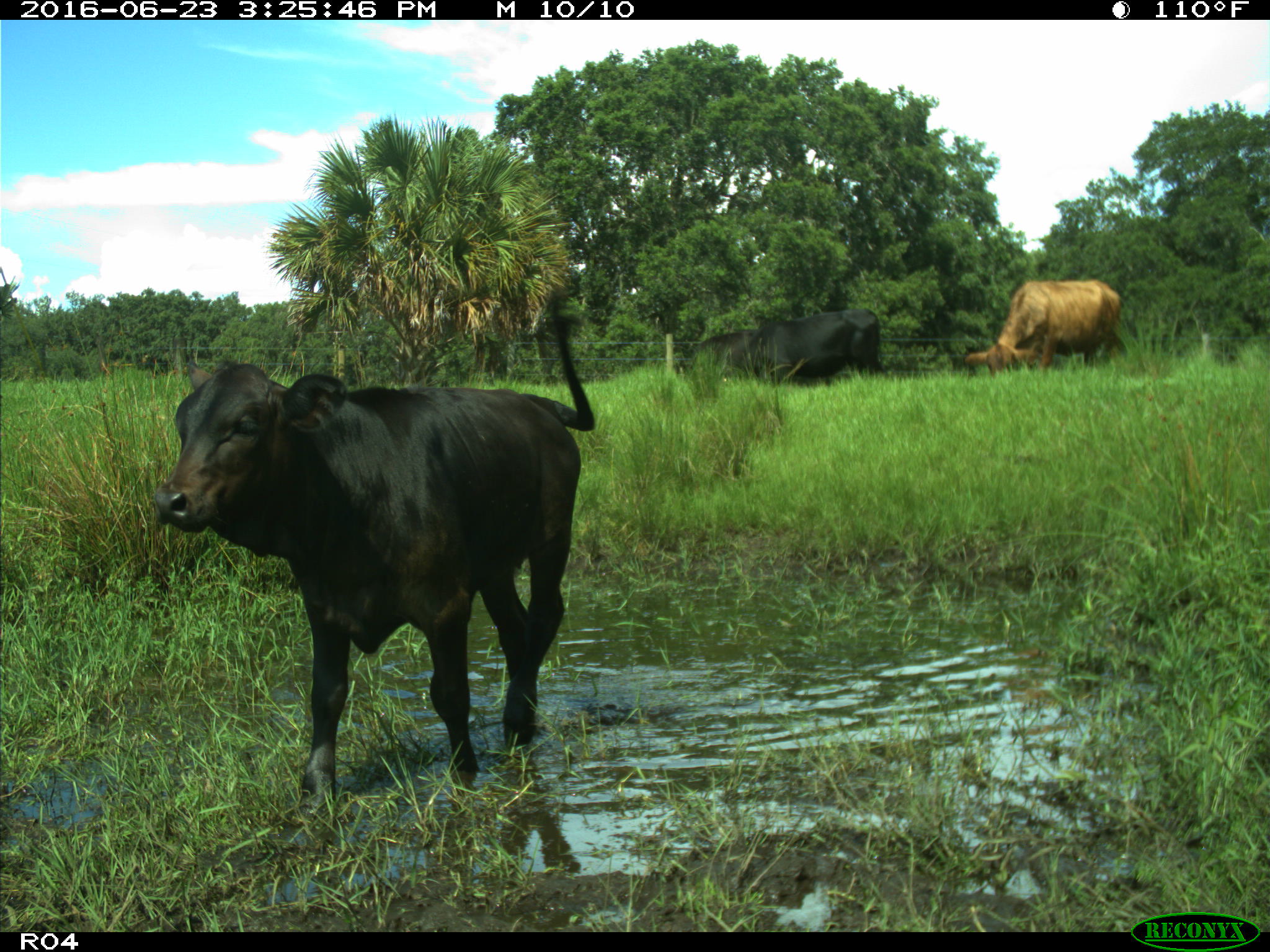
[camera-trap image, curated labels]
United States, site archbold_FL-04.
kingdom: Animalia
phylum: Chordata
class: Mammalia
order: Artiodactyla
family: Bovidae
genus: Bos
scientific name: Bos taurus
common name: domestic cow